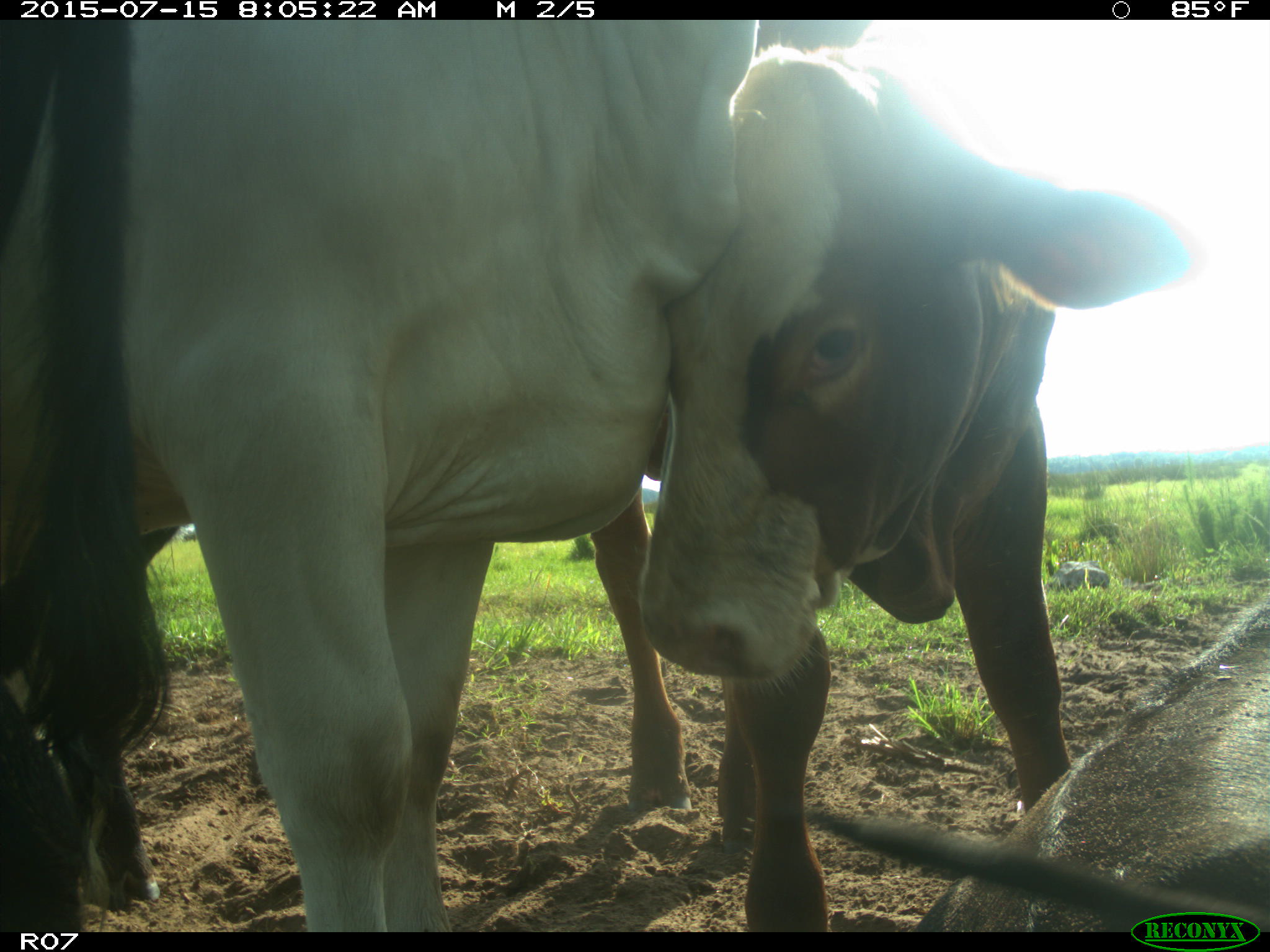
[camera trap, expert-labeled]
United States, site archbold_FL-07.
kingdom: Animalia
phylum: Chordata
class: Mammalia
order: Artiodactyla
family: Bovidae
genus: Bos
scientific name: Bos taurus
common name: domestic cow